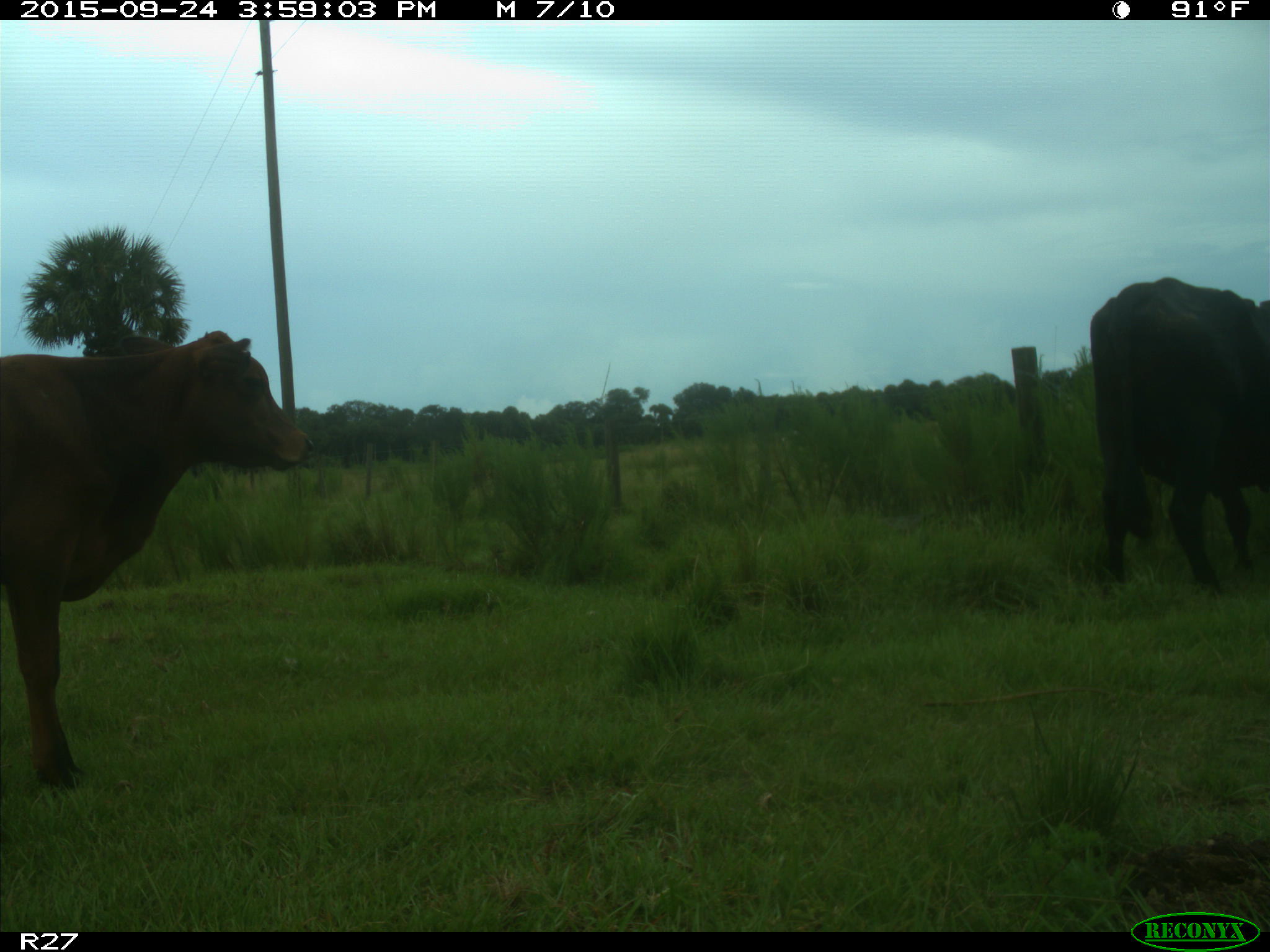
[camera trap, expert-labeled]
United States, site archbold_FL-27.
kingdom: Animalia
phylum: Chordata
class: Mammalia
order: Artiodactyla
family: Bovidae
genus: Bos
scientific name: Bos taurus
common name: domestic cow